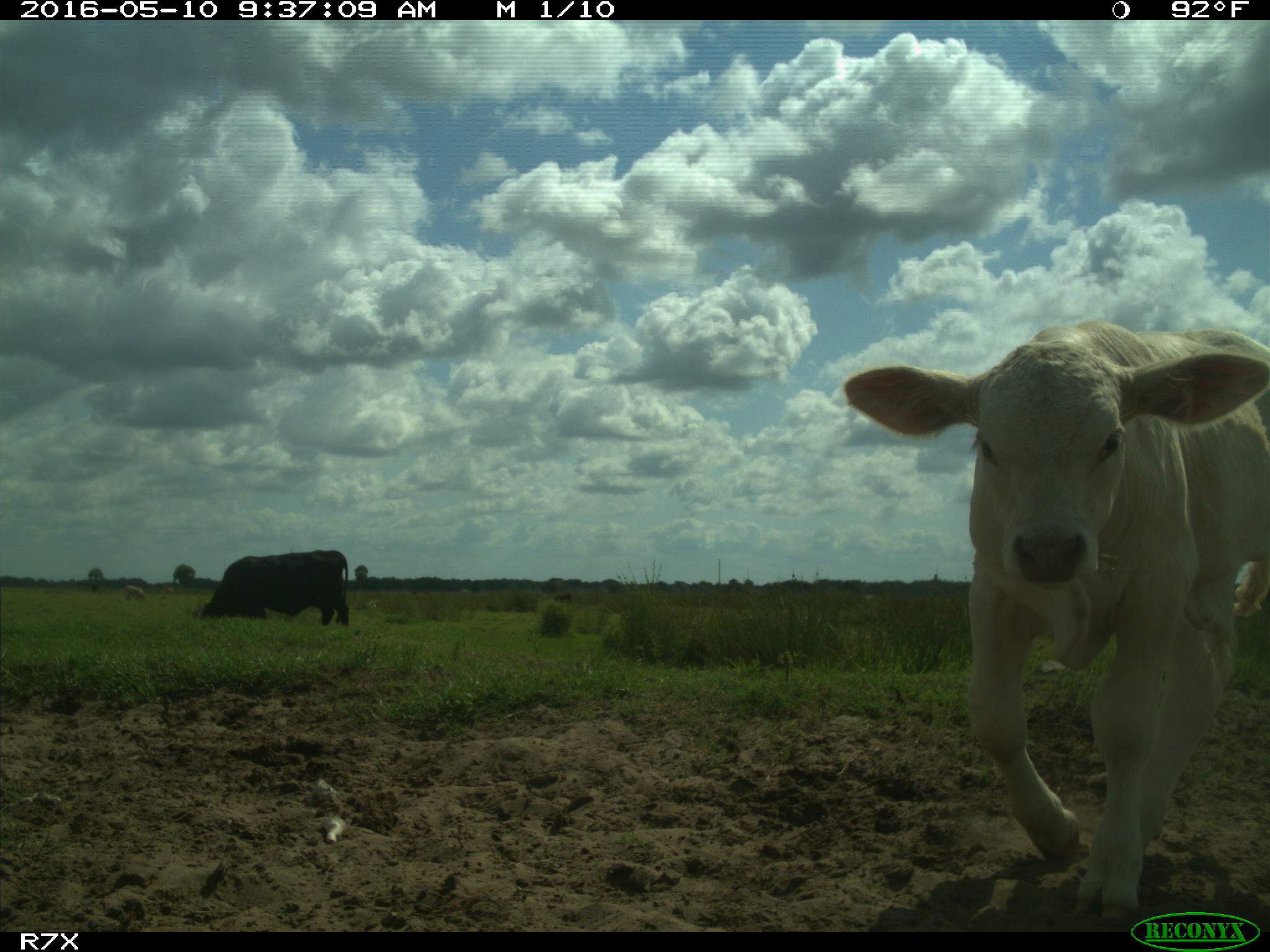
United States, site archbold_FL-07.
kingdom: Animalia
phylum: Chordata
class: Mammalia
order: Artiodactyla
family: Bovidae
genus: Bos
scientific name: Bos taurus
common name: domestic cow